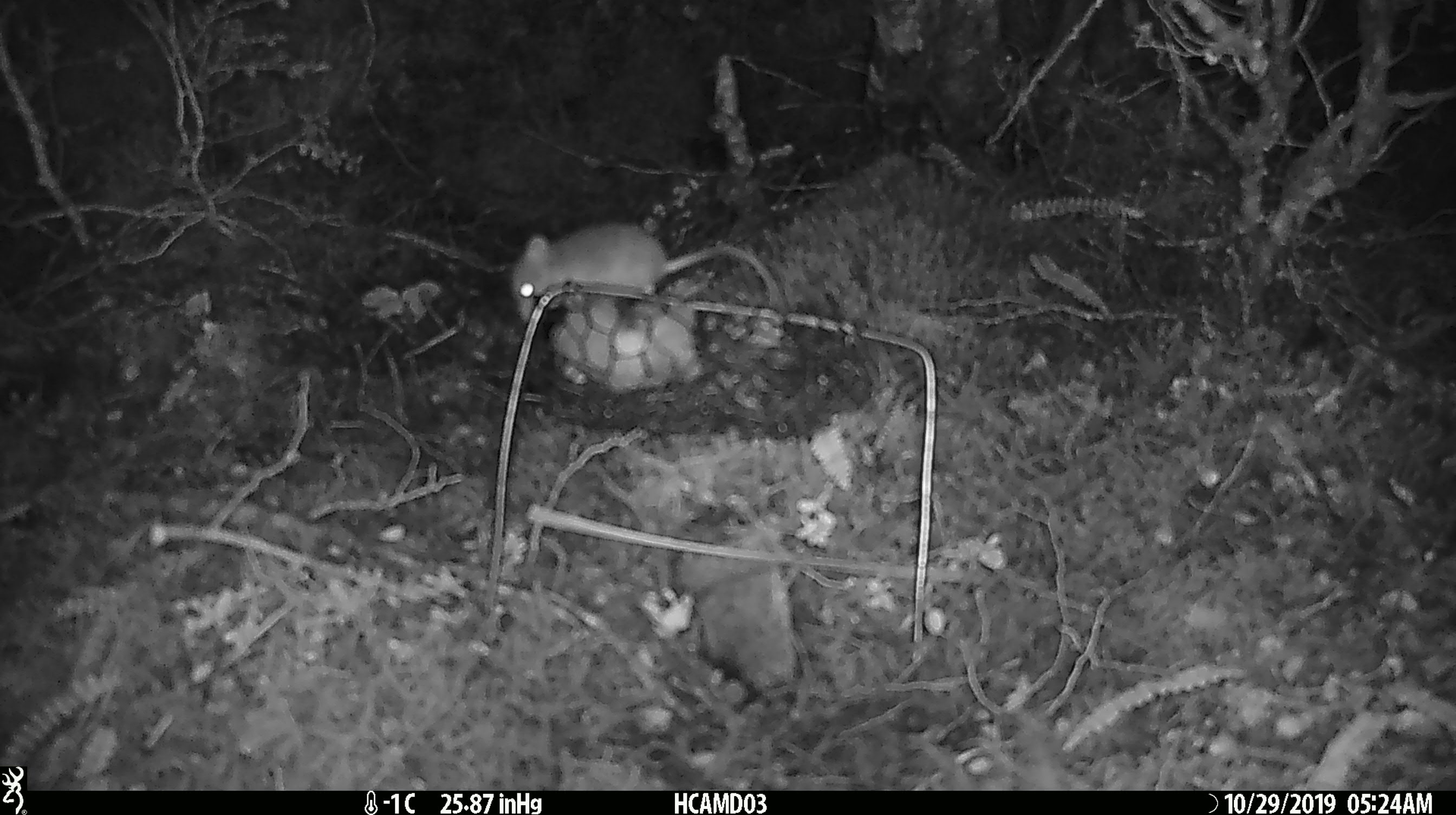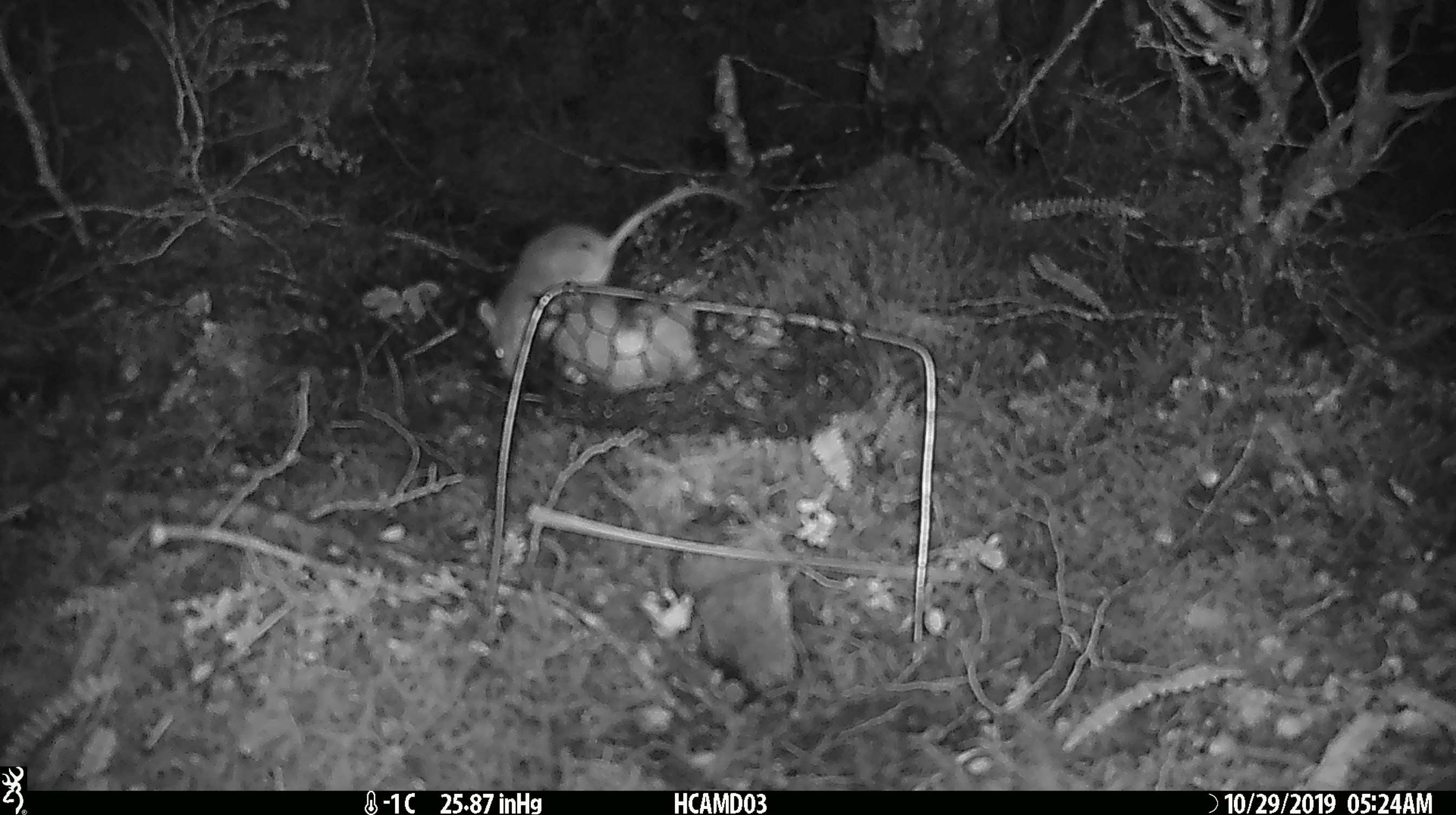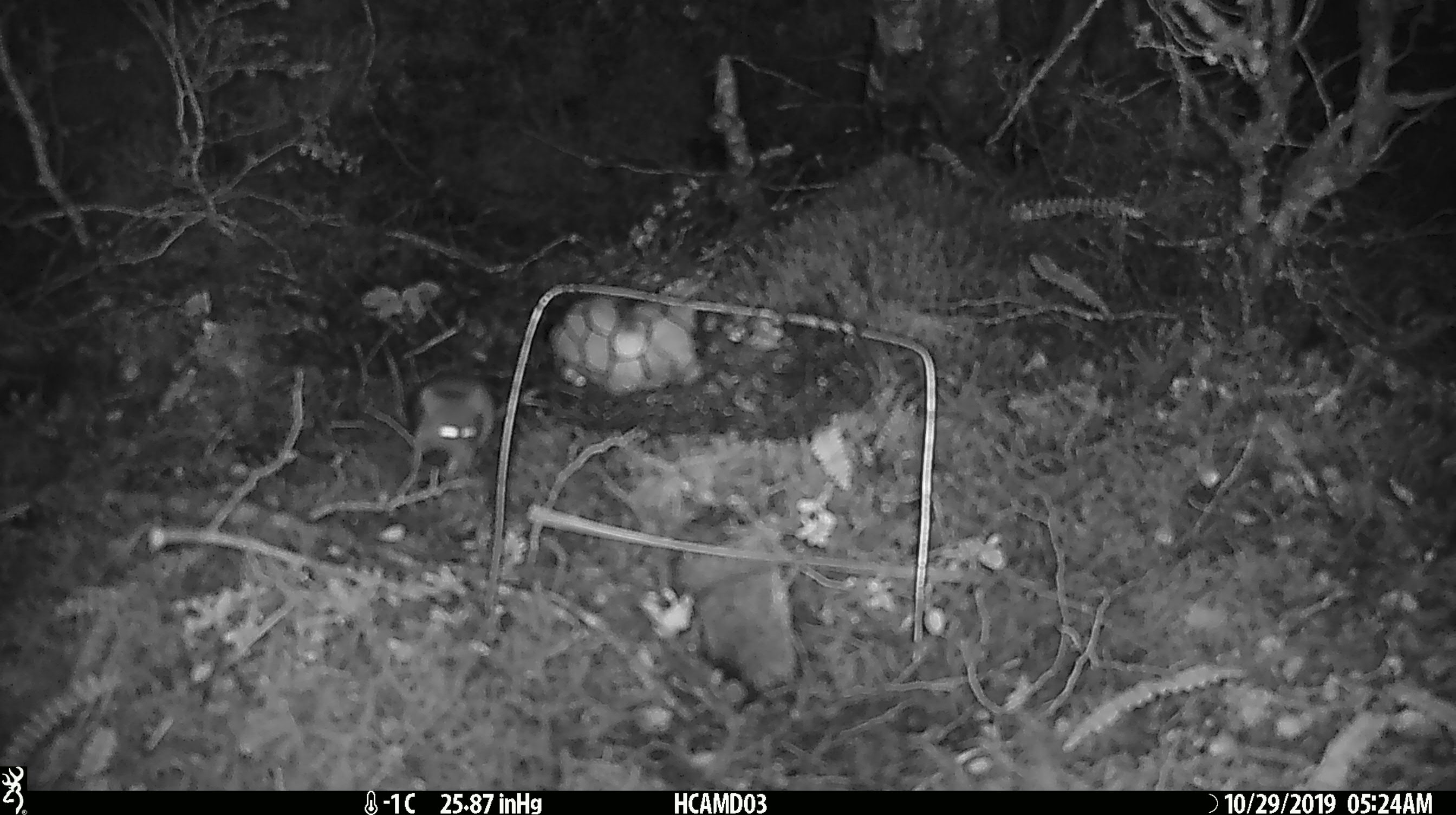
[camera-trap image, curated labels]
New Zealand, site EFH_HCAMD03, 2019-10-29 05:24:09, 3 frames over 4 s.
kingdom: Animalia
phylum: Chordata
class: Mammalia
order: Rodentia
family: Muridae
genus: Mus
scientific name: Mus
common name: mouse